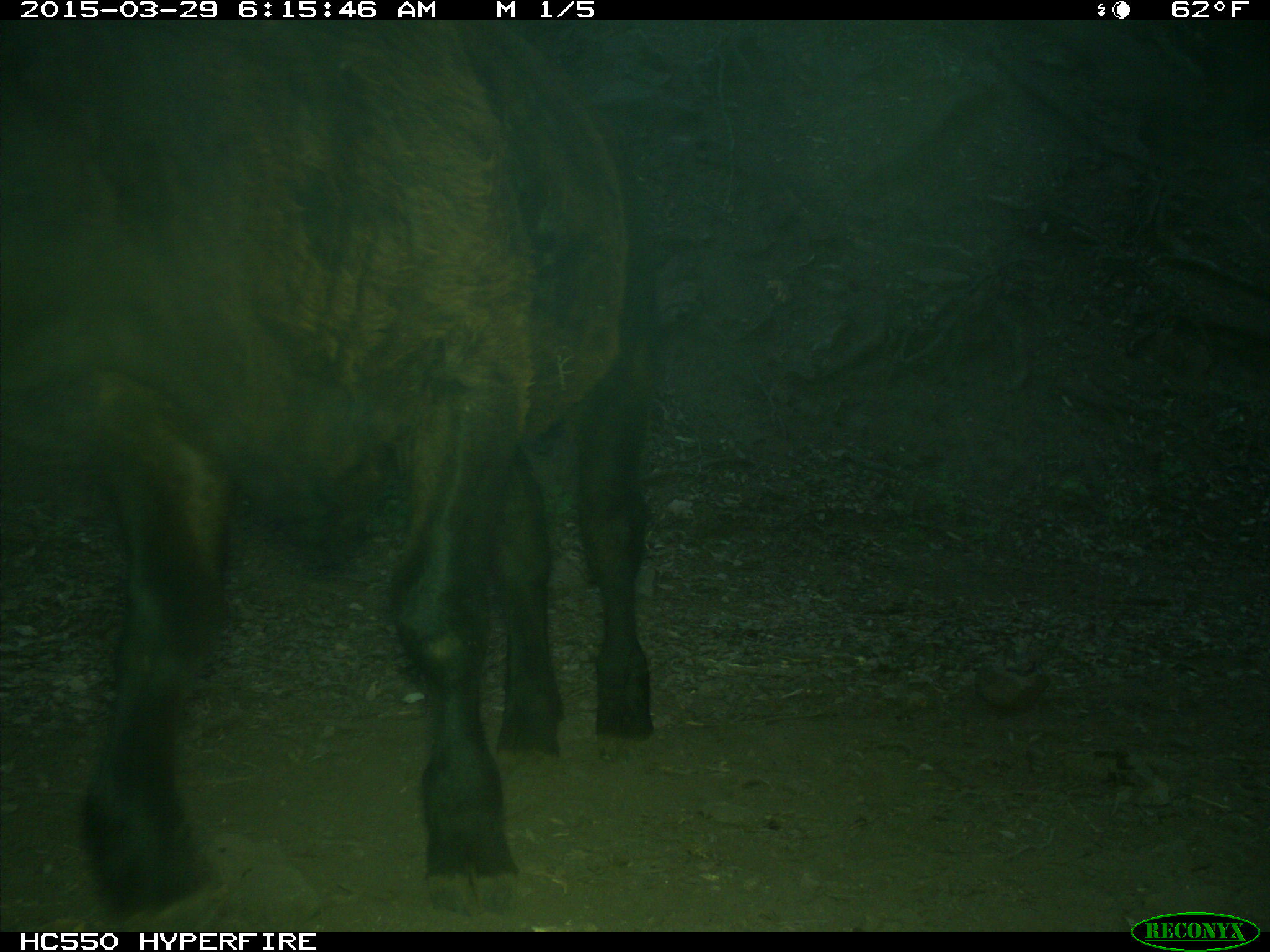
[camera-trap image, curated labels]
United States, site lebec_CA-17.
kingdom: Animalia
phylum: Chordata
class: Mammalia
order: Artiodactyla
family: Bovidae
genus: Bos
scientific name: Bos taurus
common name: domestic cow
Bos taurus (domestic cow).